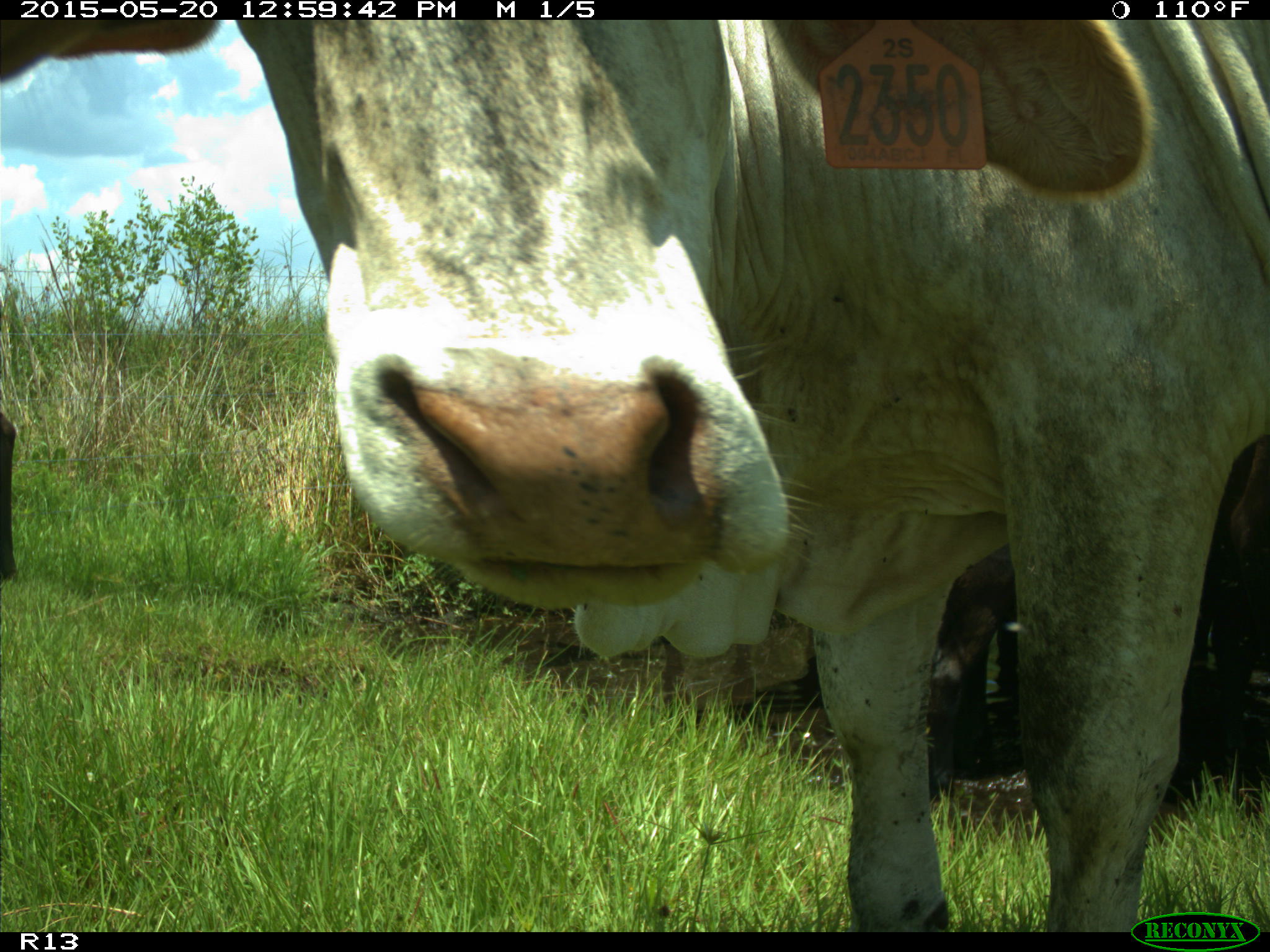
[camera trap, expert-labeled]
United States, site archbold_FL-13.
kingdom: Animalia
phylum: Chordata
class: Mammalia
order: Artiodactyla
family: Bovidae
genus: Bos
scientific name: Bos taurus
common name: domestic cow